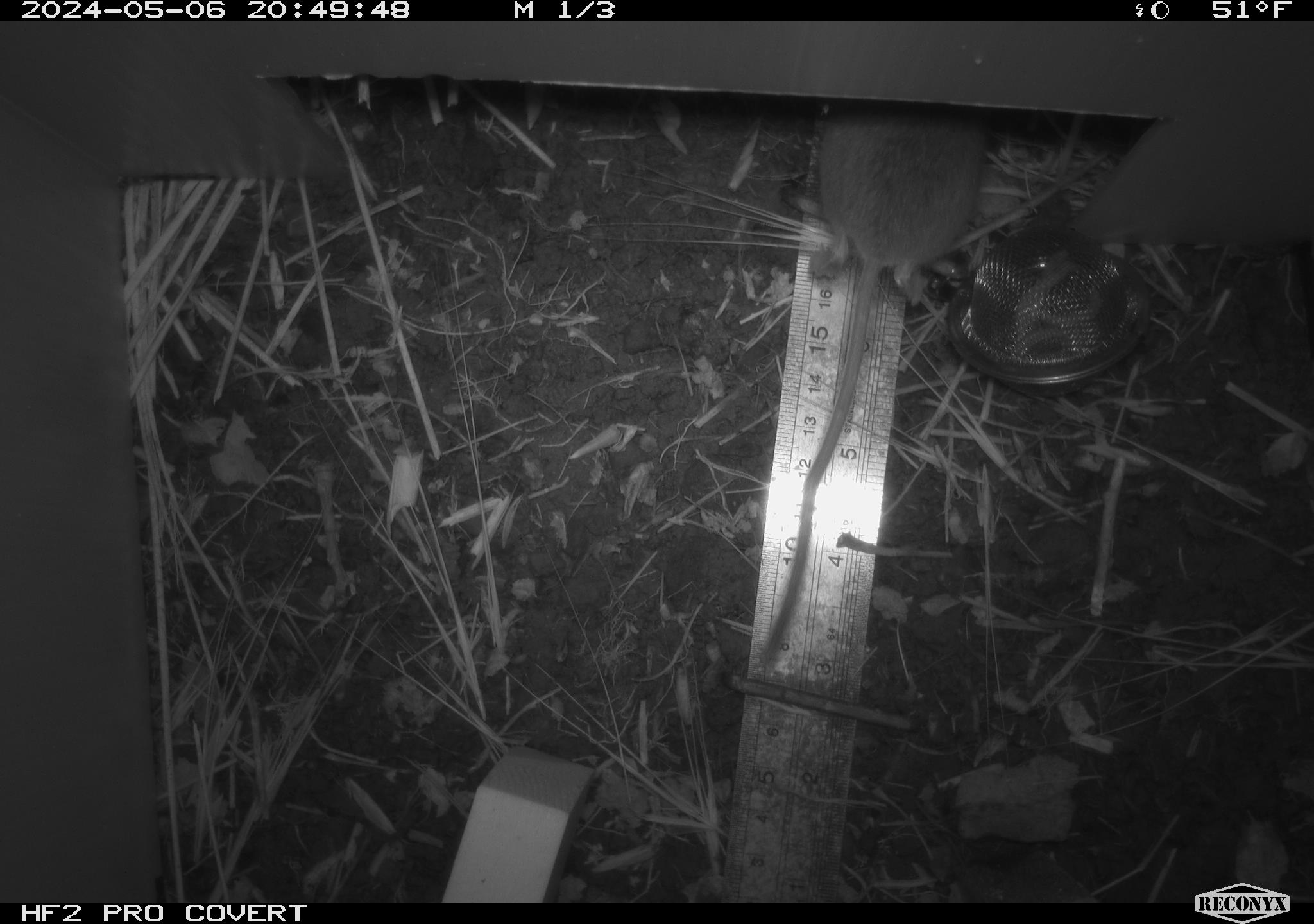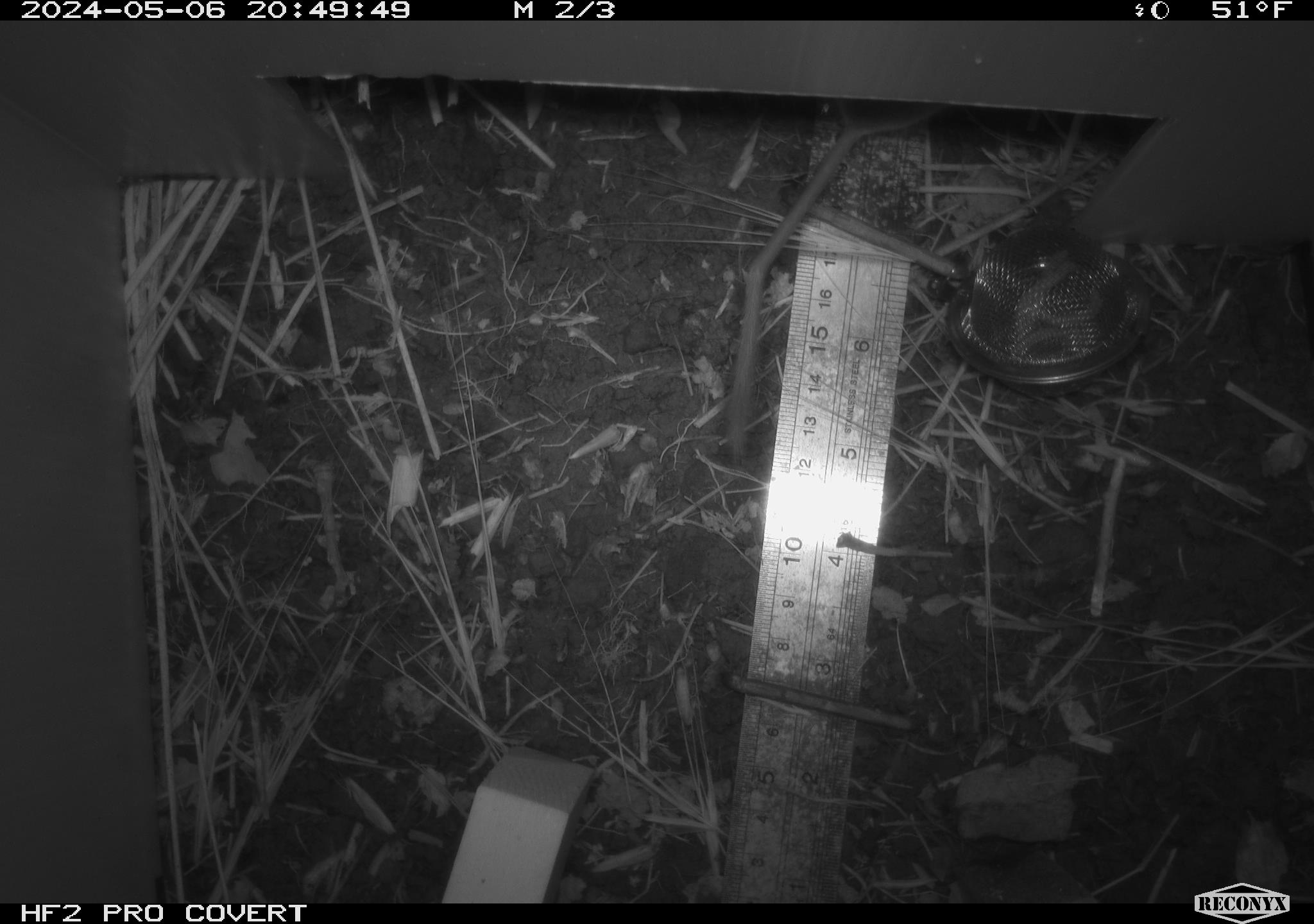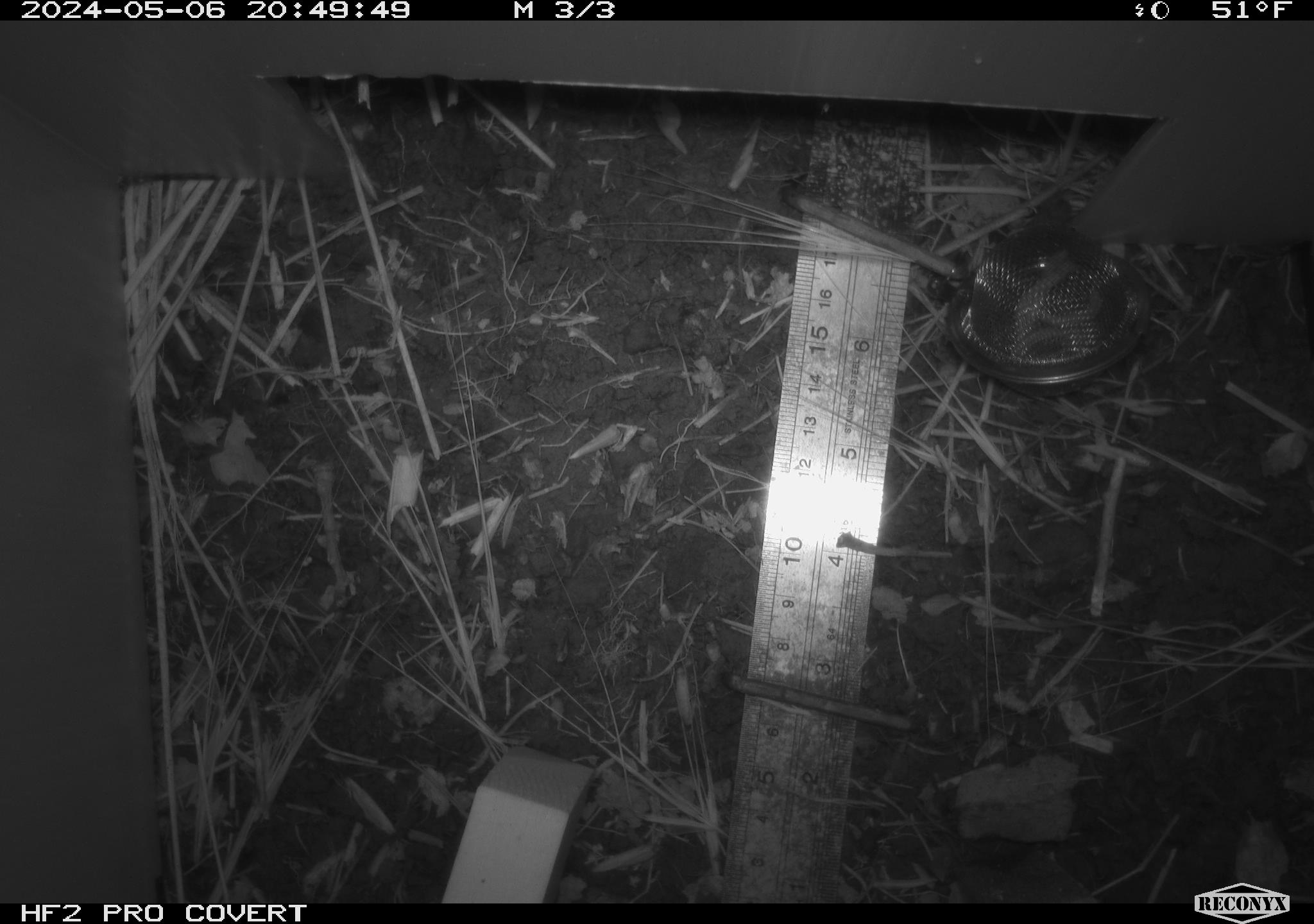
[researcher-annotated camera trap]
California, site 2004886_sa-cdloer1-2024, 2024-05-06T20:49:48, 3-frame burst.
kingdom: Animalia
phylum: Chordata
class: Mammalia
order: Rodentia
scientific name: Rodentia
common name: mouse species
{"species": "mouse species (Rodentia)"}